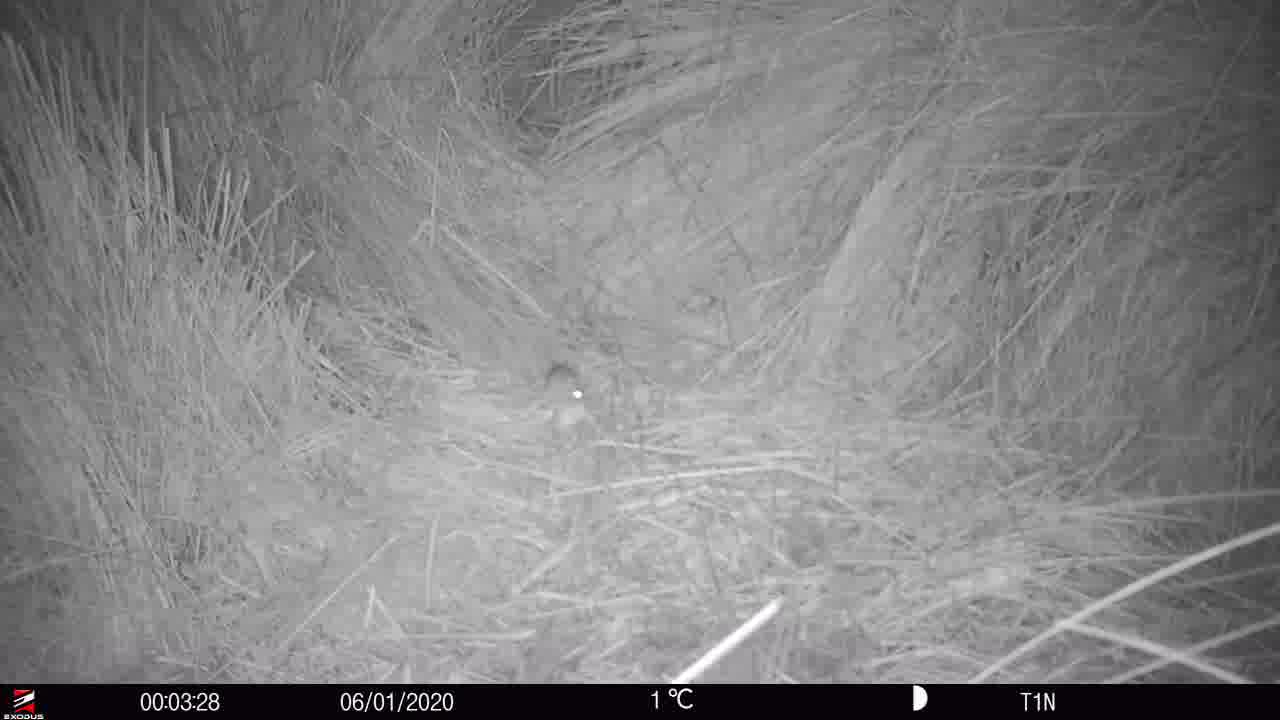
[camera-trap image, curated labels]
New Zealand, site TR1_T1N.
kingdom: Animalia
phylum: Chordata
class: Mammalia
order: Rodentia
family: Muridae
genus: Mus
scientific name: Mus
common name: mouse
Mouse (Mus).